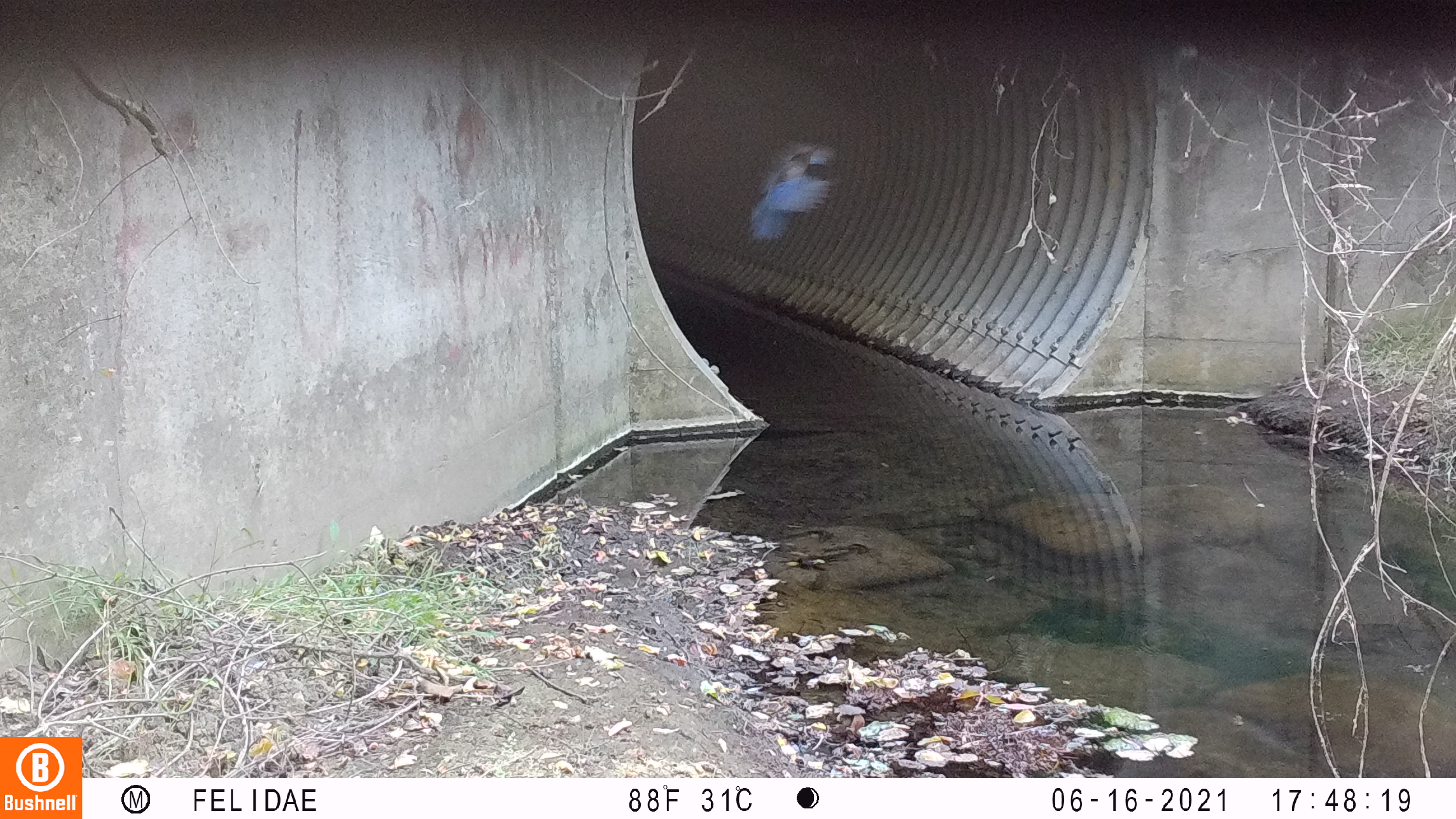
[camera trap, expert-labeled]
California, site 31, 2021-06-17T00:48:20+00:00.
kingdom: Animalia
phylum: Chordata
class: Aves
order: Passeriformes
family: Corvidae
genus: Cyanocitta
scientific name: Cyanocitta stelleri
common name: steller's jay